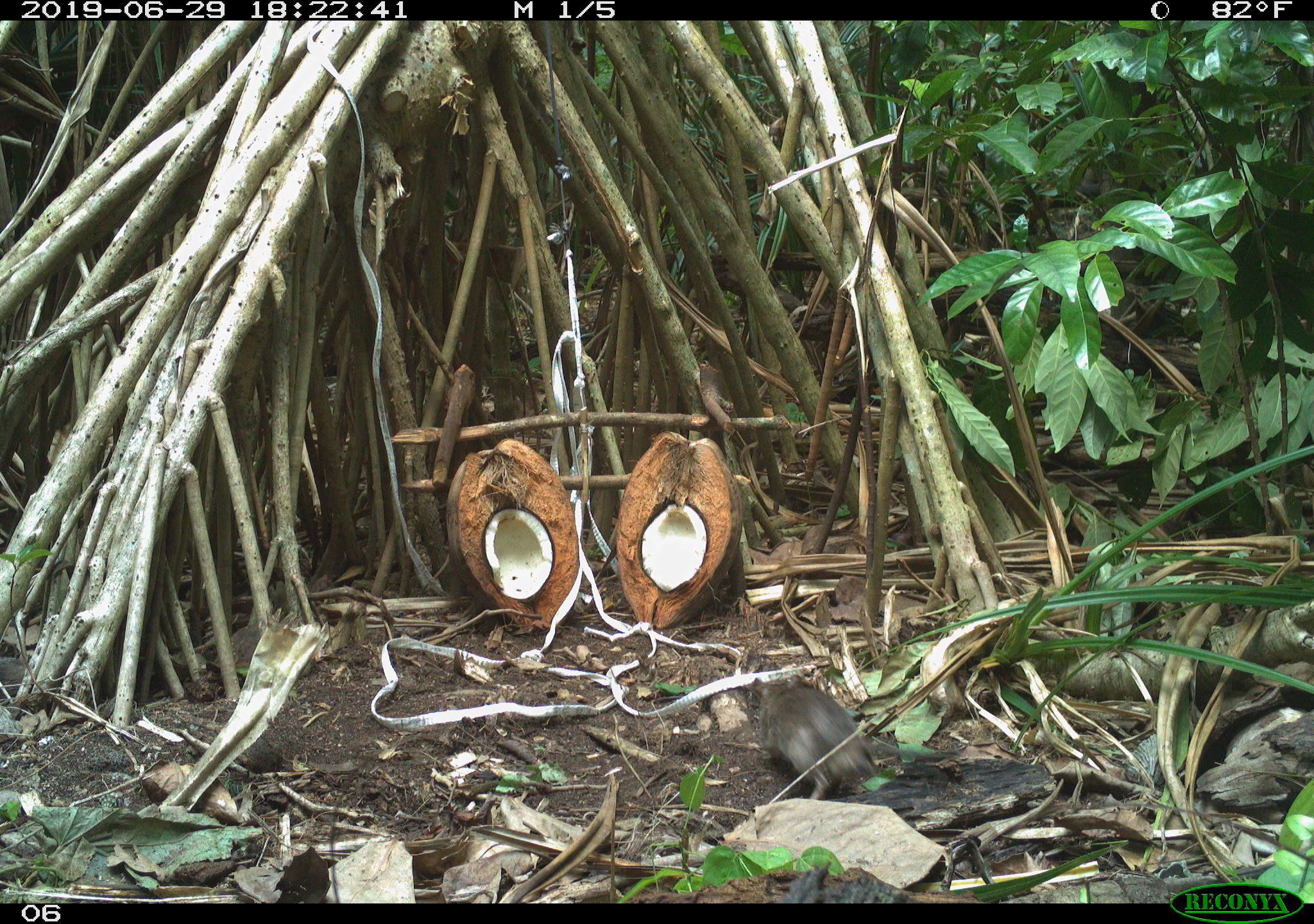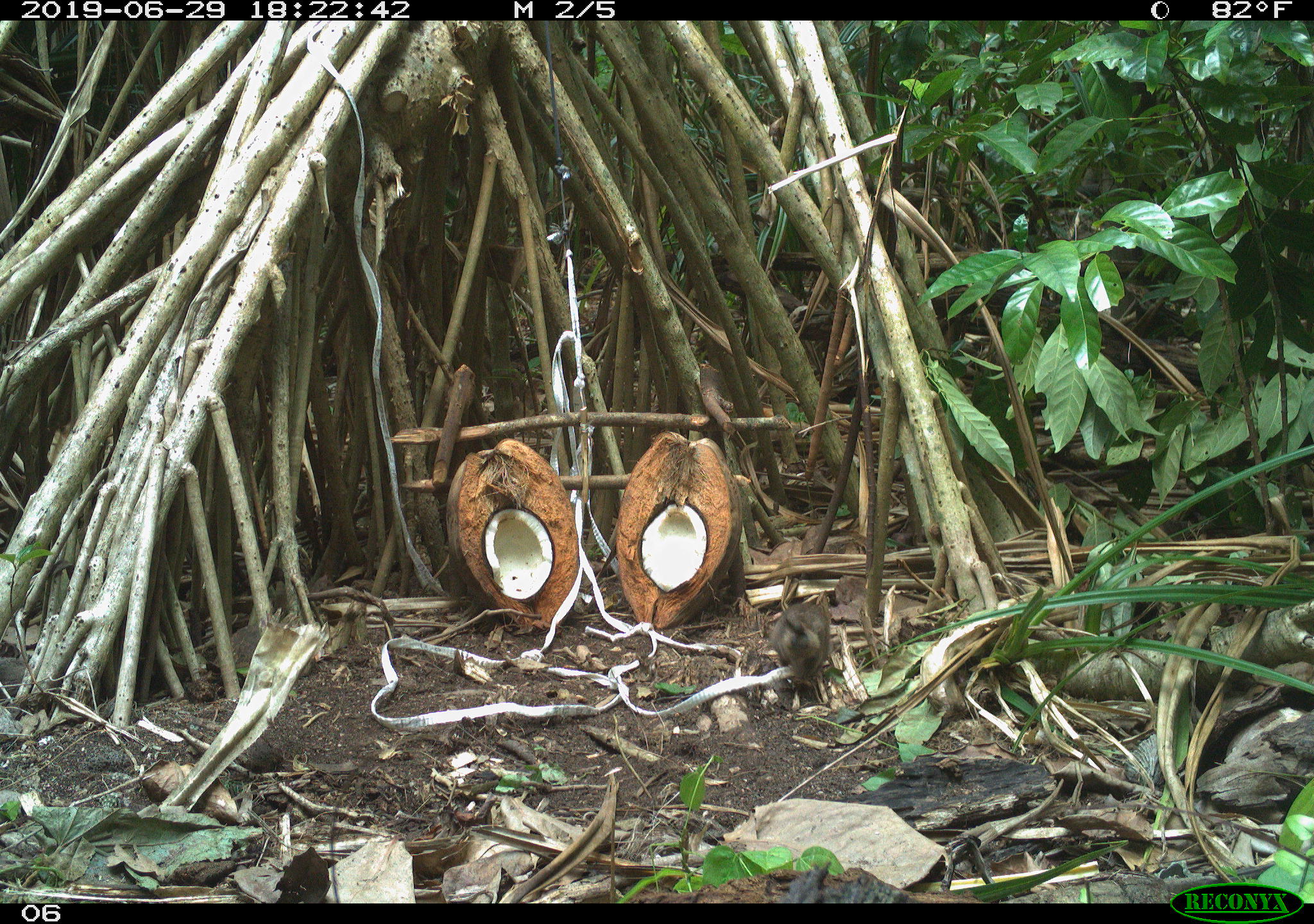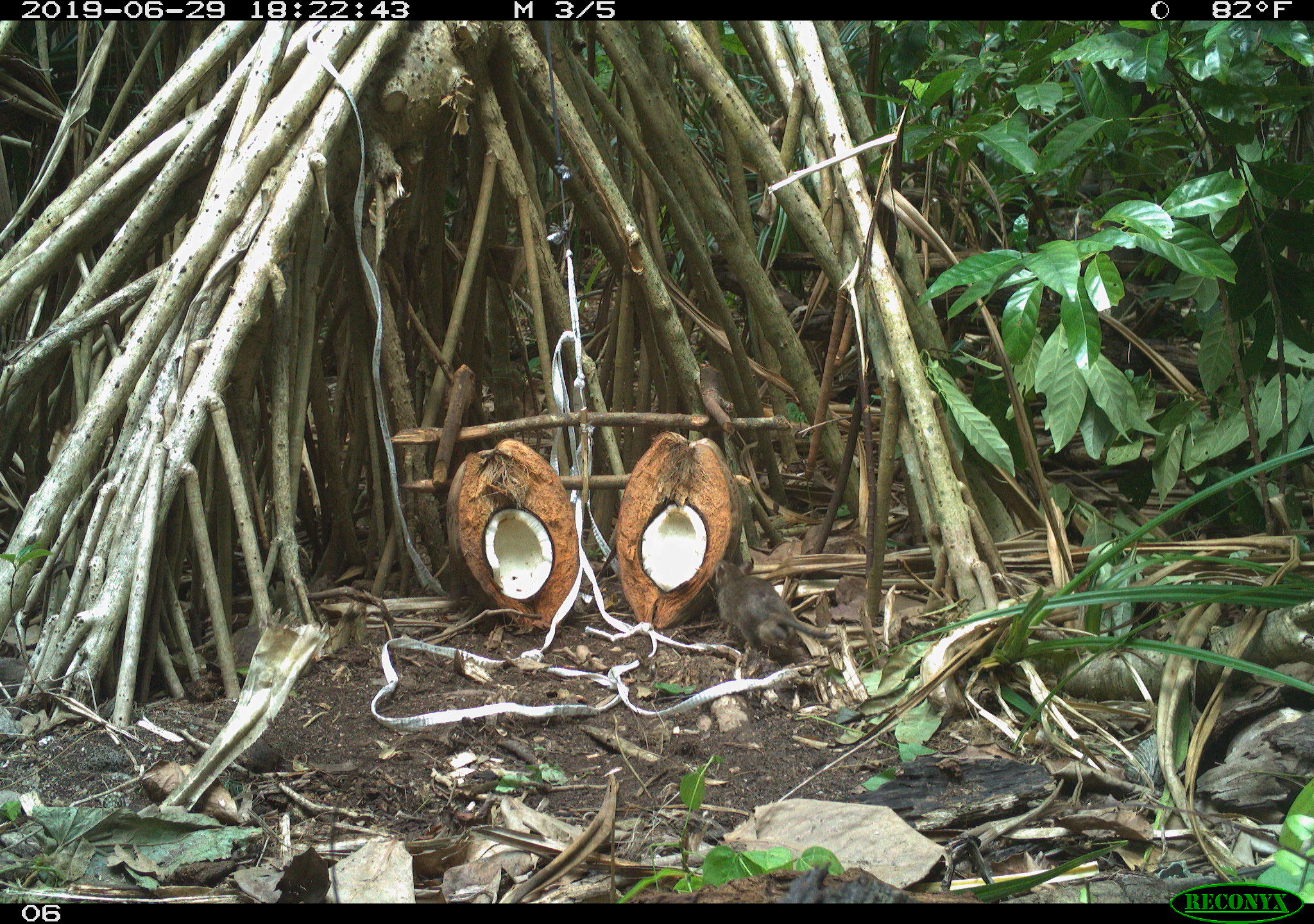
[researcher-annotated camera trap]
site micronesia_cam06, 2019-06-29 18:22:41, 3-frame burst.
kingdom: Animalia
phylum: Chordata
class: Mammalia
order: Rodentia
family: Muridae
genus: Rattus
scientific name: Rattus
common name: rat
Rat (Rattus).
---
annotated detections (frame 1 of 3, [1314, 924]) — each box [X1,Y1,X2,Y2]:
rat: [744,670,905,800]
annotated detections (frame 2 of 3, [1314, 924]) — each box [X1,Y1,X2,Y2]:
rat: [769,597,837,689]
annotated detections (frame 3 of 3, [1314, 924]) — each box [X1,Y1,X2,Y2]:
rat: [708,550,837,651]